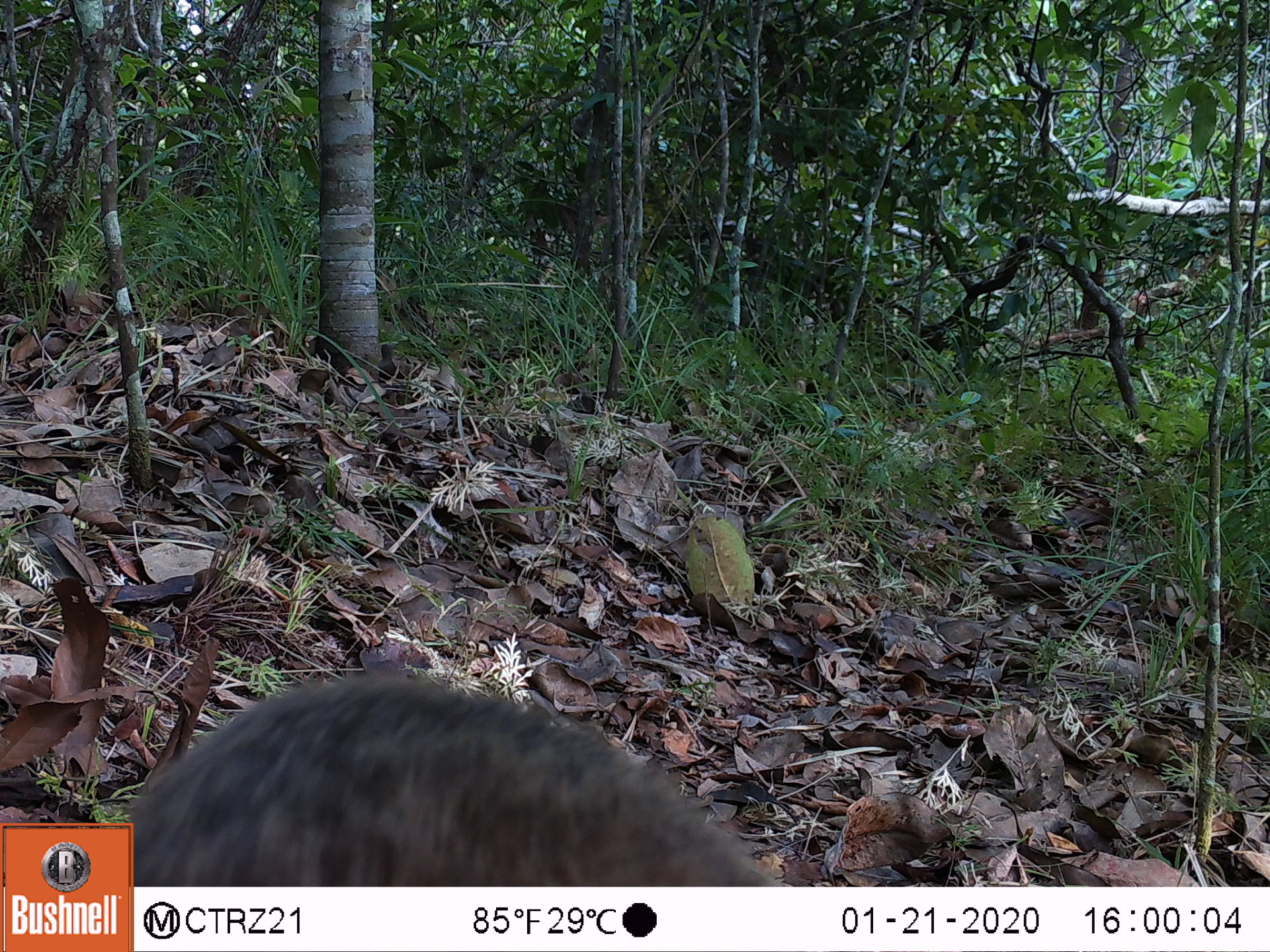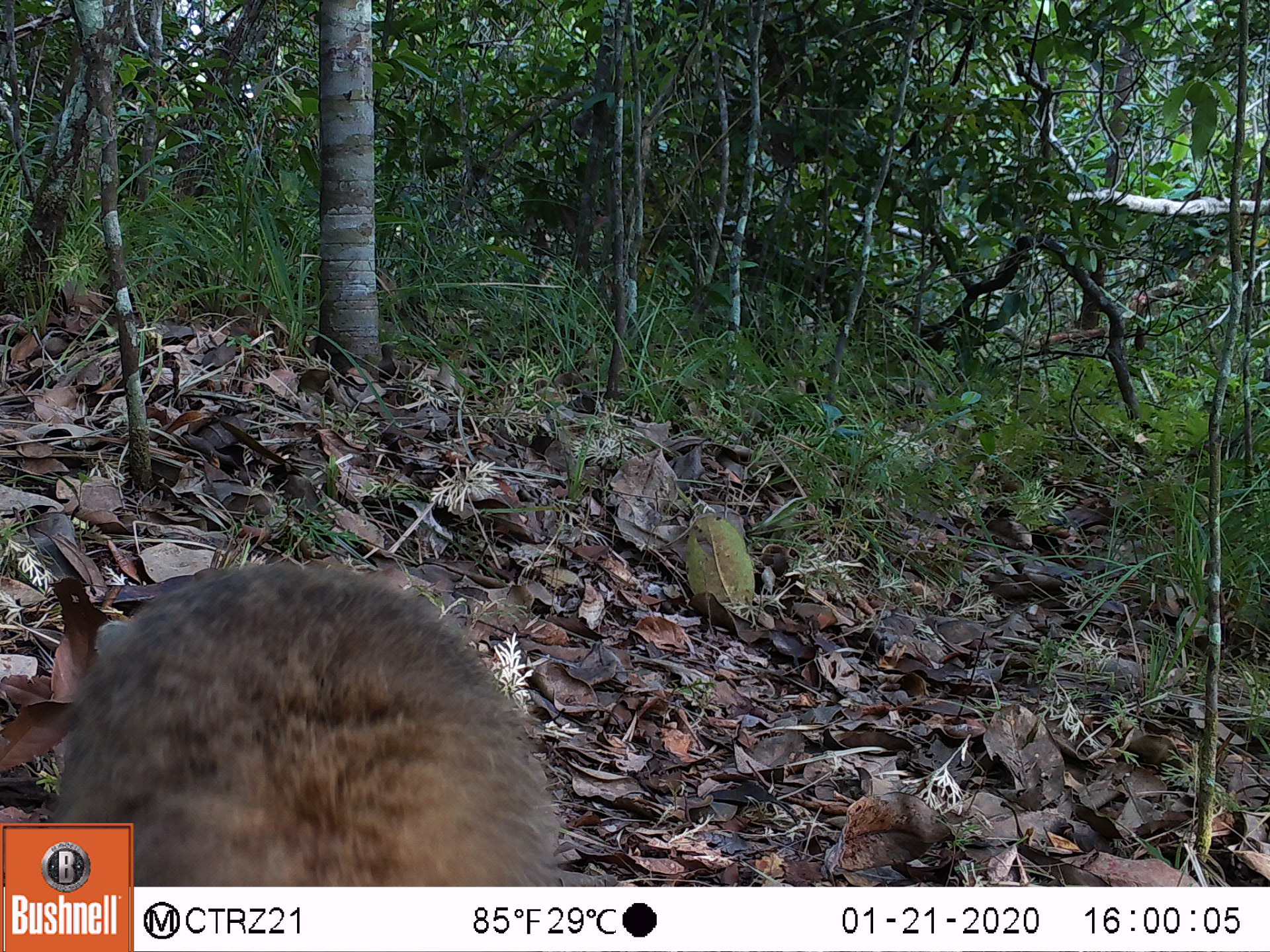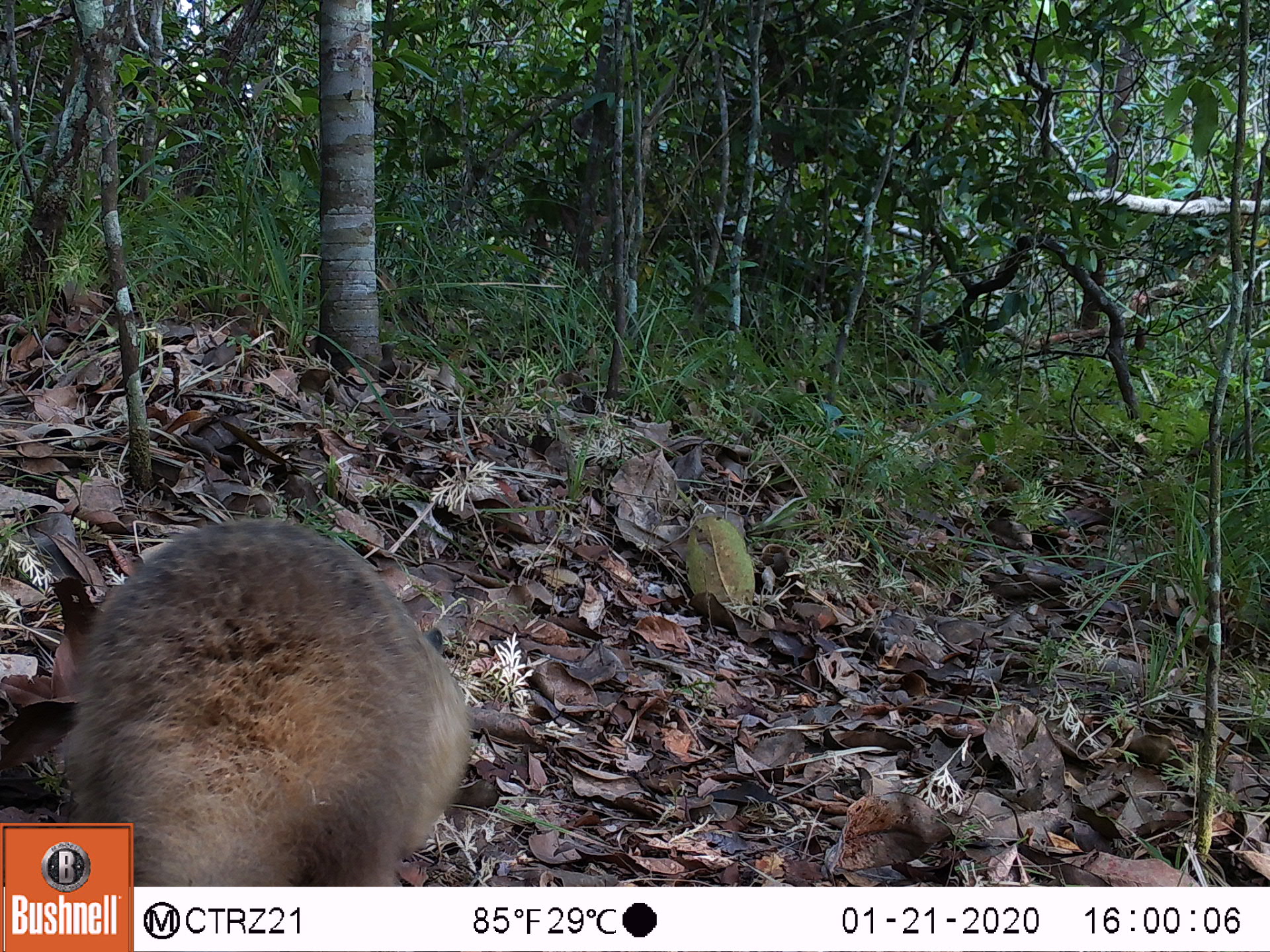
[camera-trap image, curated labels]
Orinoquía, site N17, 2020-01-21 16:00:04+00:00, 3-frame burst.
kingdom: Animalia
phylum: Chordata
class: Mammalia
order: Pilosa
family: Myrmecophagidae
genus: Tamandua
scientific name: Tamandua tetradactyla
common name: southern tamandua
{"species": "southern tamandua (Tamandua tetradactyla)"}